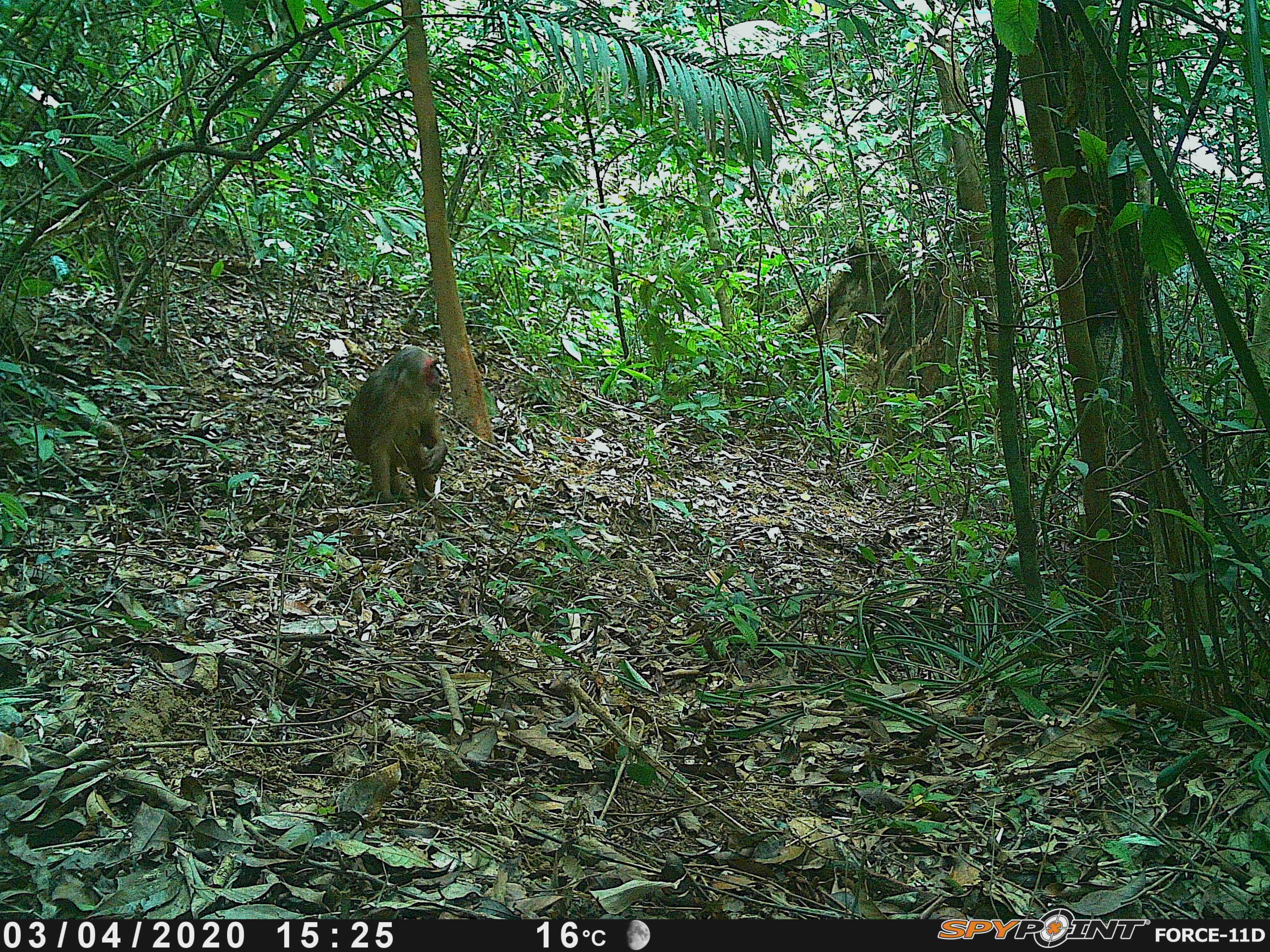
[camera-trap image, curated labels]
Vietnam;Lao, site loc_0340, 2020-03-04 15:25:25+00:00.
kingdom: Animalia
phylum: Chordata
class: Mammalia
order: Primates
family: Cercopithecidae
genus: Macaca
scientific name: Macaca arctoides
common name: stump-tailed macaque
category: stump tailed macaque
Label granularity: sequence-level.